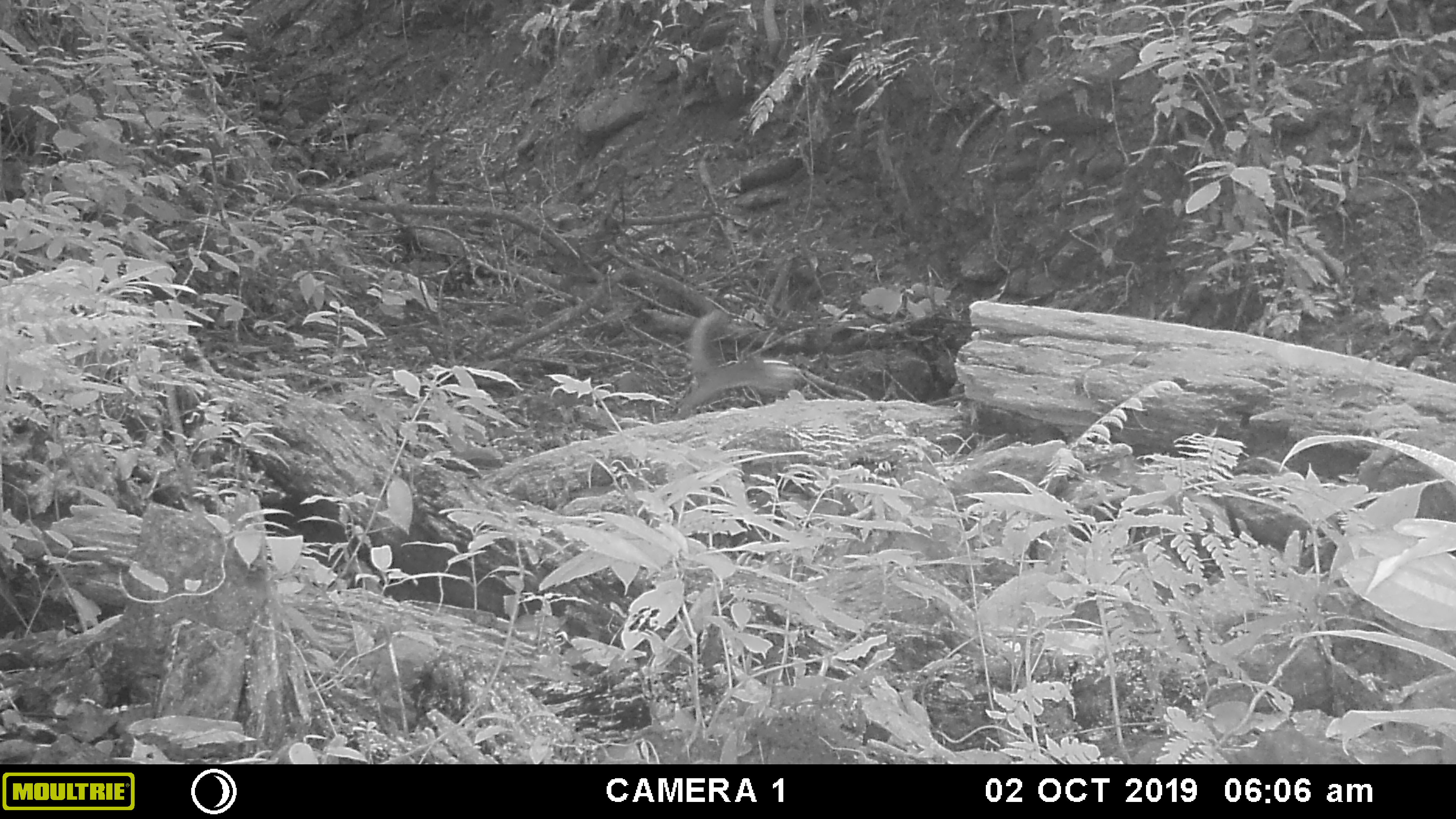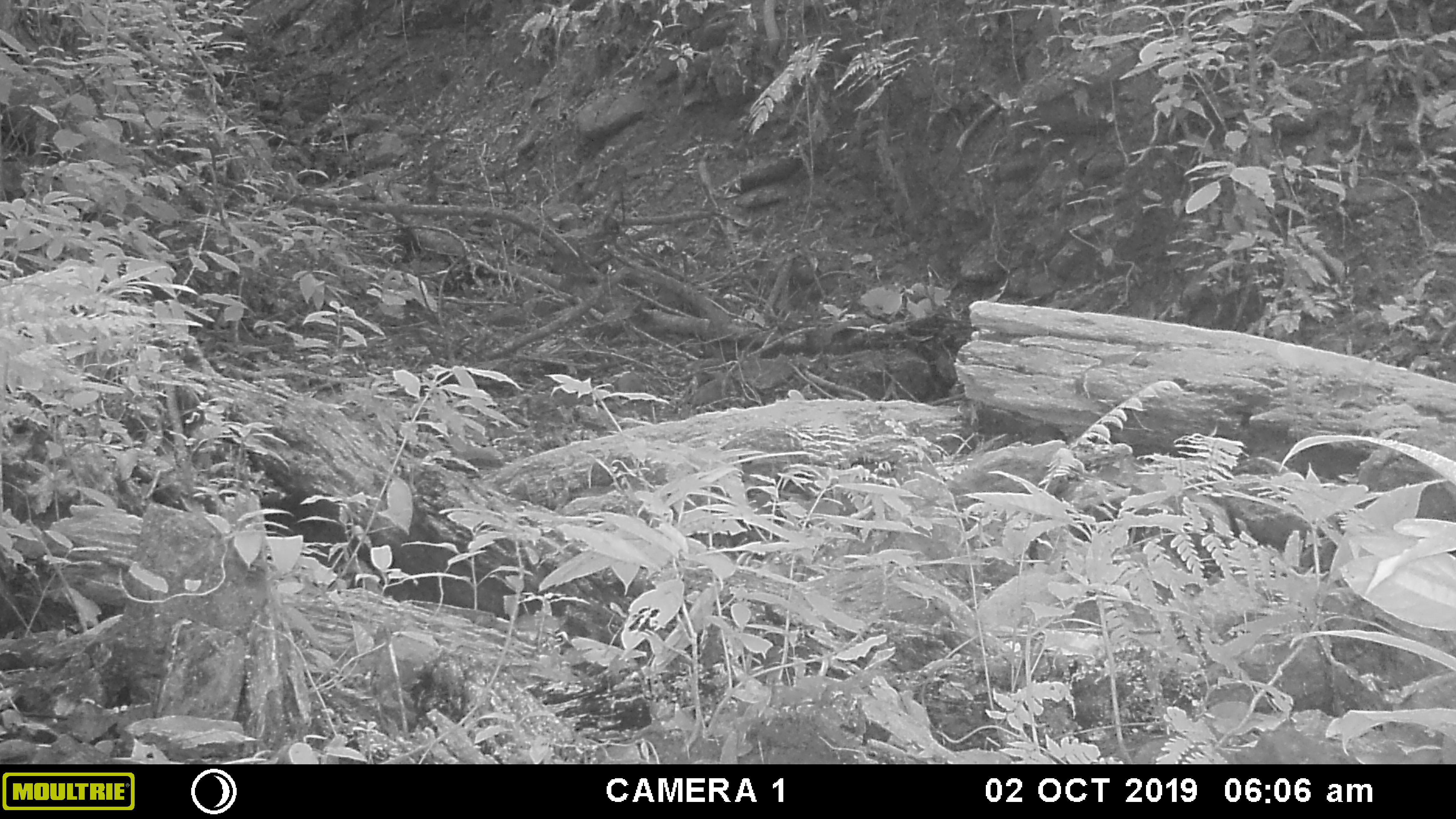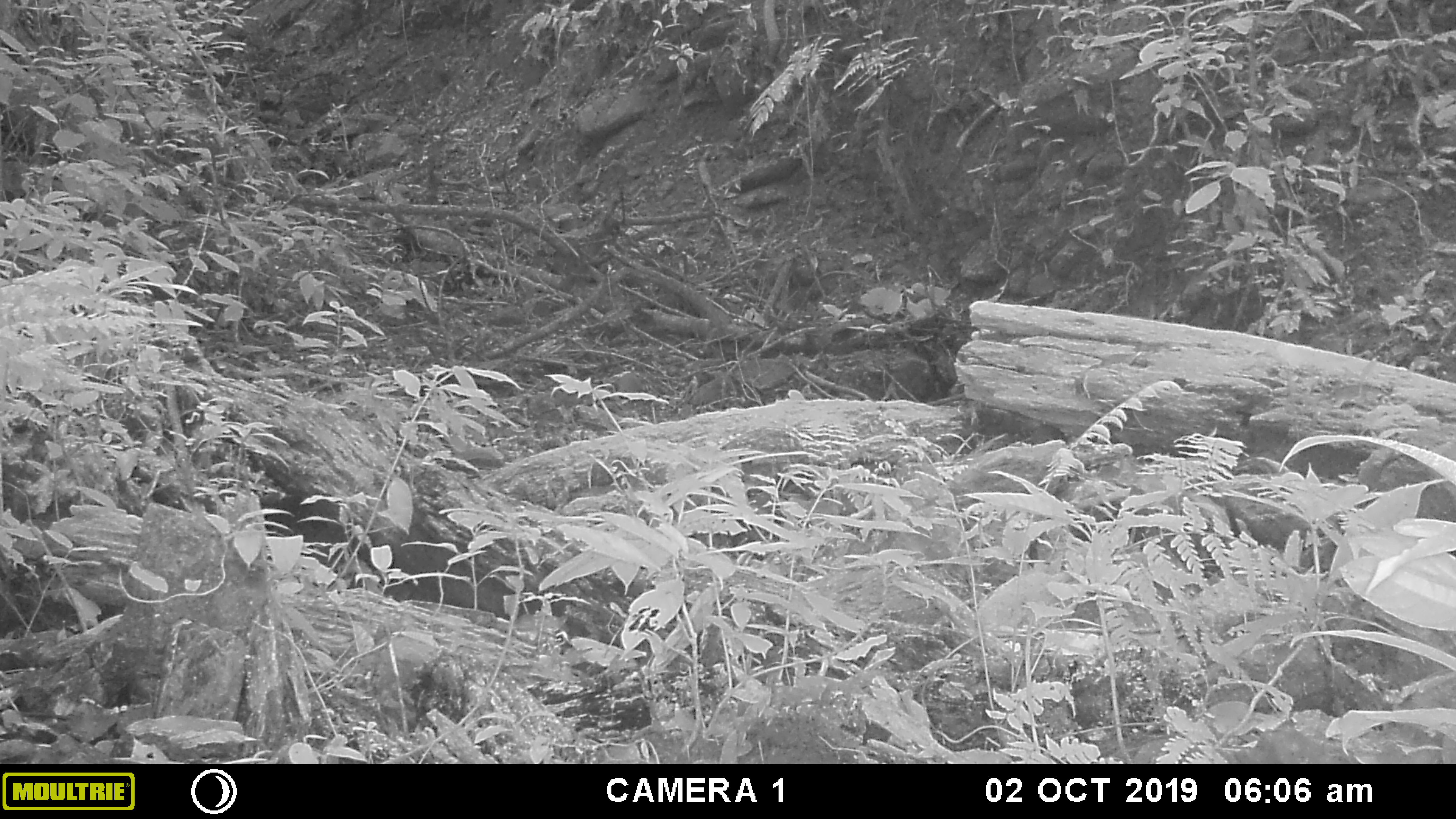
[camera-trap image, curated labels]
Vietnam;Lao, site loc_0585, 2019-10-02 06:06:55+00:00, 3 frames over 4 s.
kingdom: Animalia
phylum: Chordata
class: Mammalia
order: Rodentia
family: Sciuridae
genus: Dremomys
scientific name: Dremomys rufigenis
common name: red-cheeked squirrel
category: red cheeked squirrel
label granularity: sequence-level